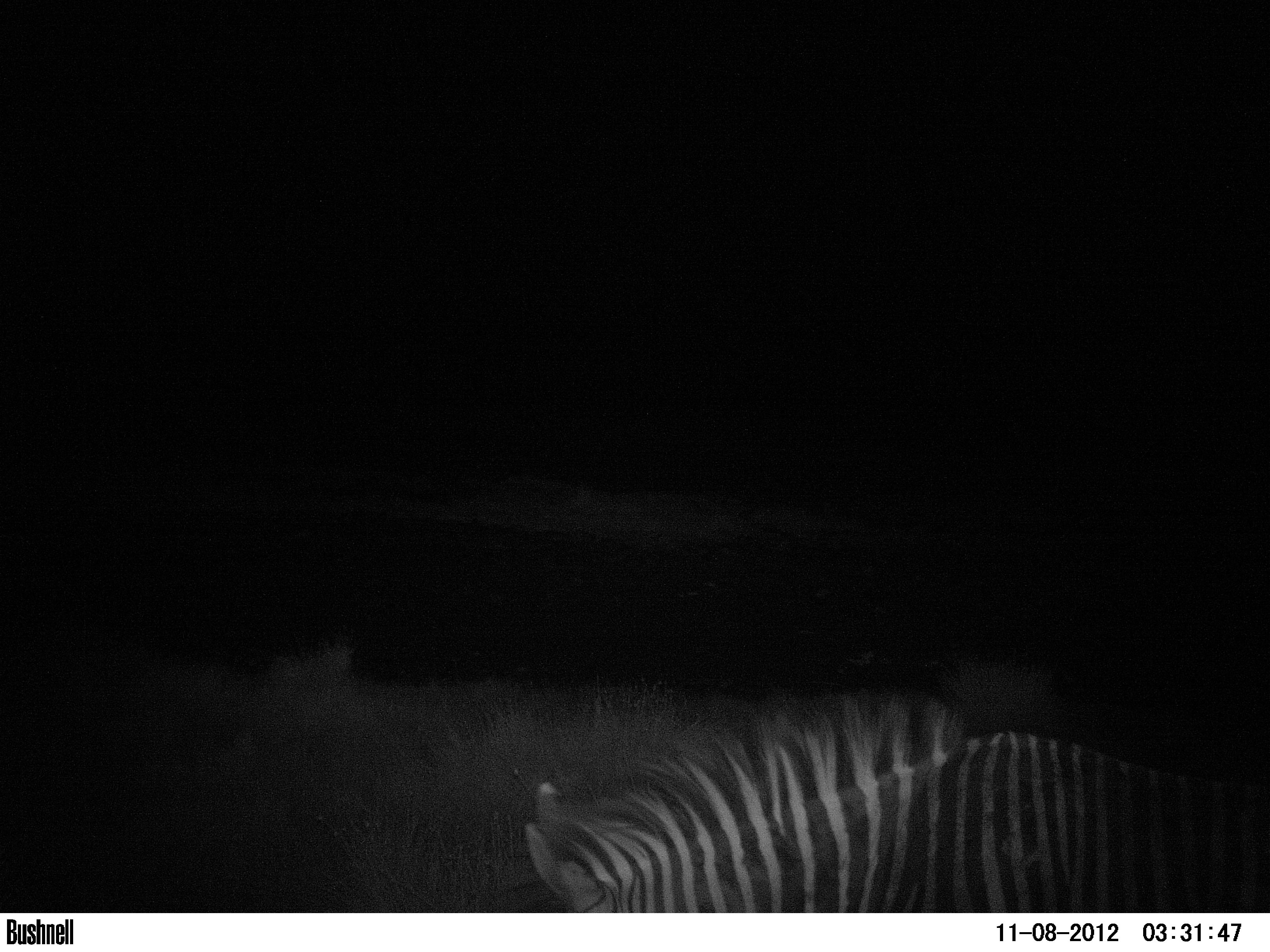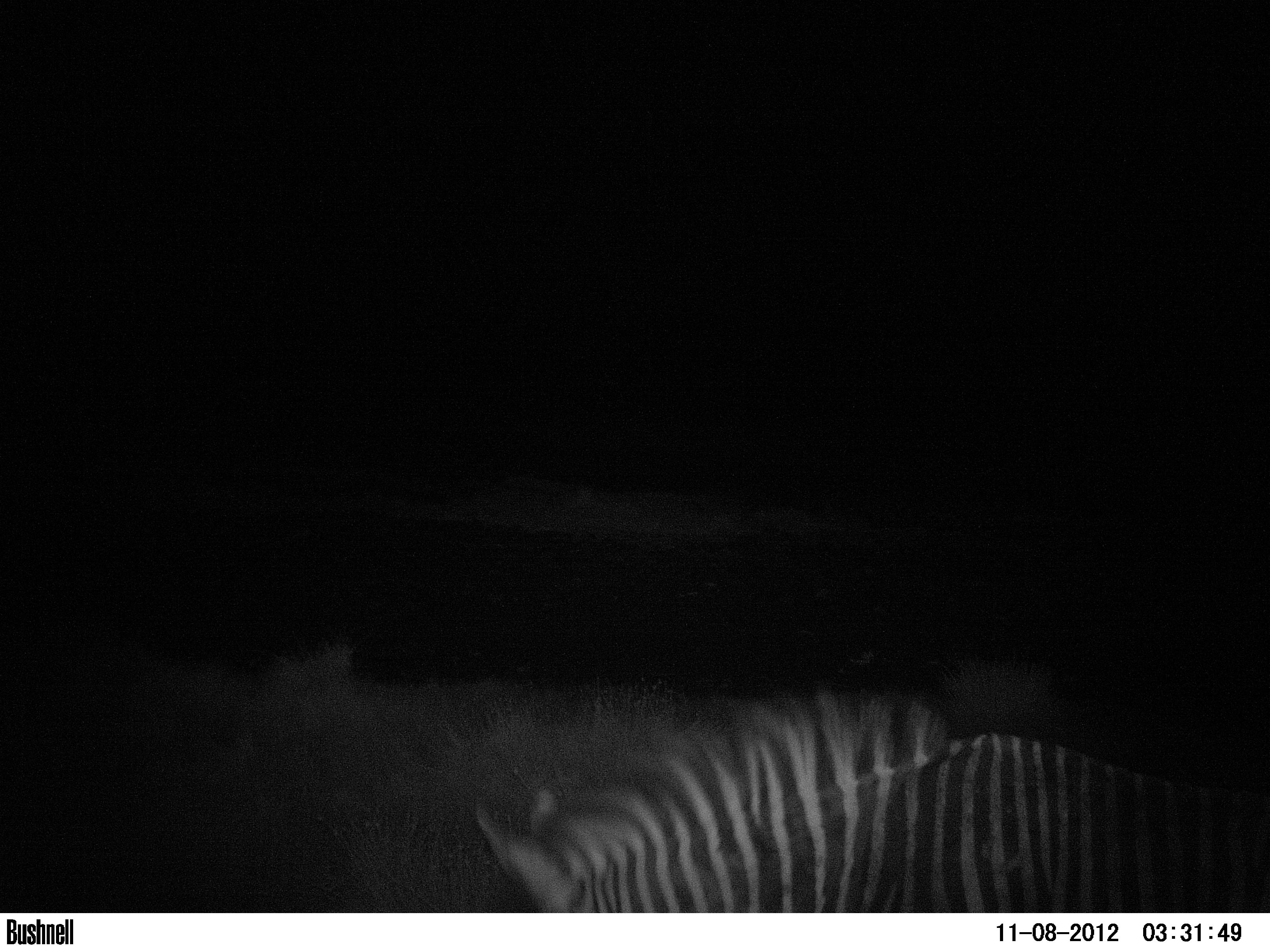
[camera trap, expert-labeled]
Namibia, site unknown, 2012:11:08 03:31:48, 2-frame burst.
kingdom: Animalia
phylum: Chordata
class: Mammalia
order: Perissodactyla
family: Equidae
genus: Equus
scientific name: Equus zebra hartmannae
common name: hartmann's mountain zebra